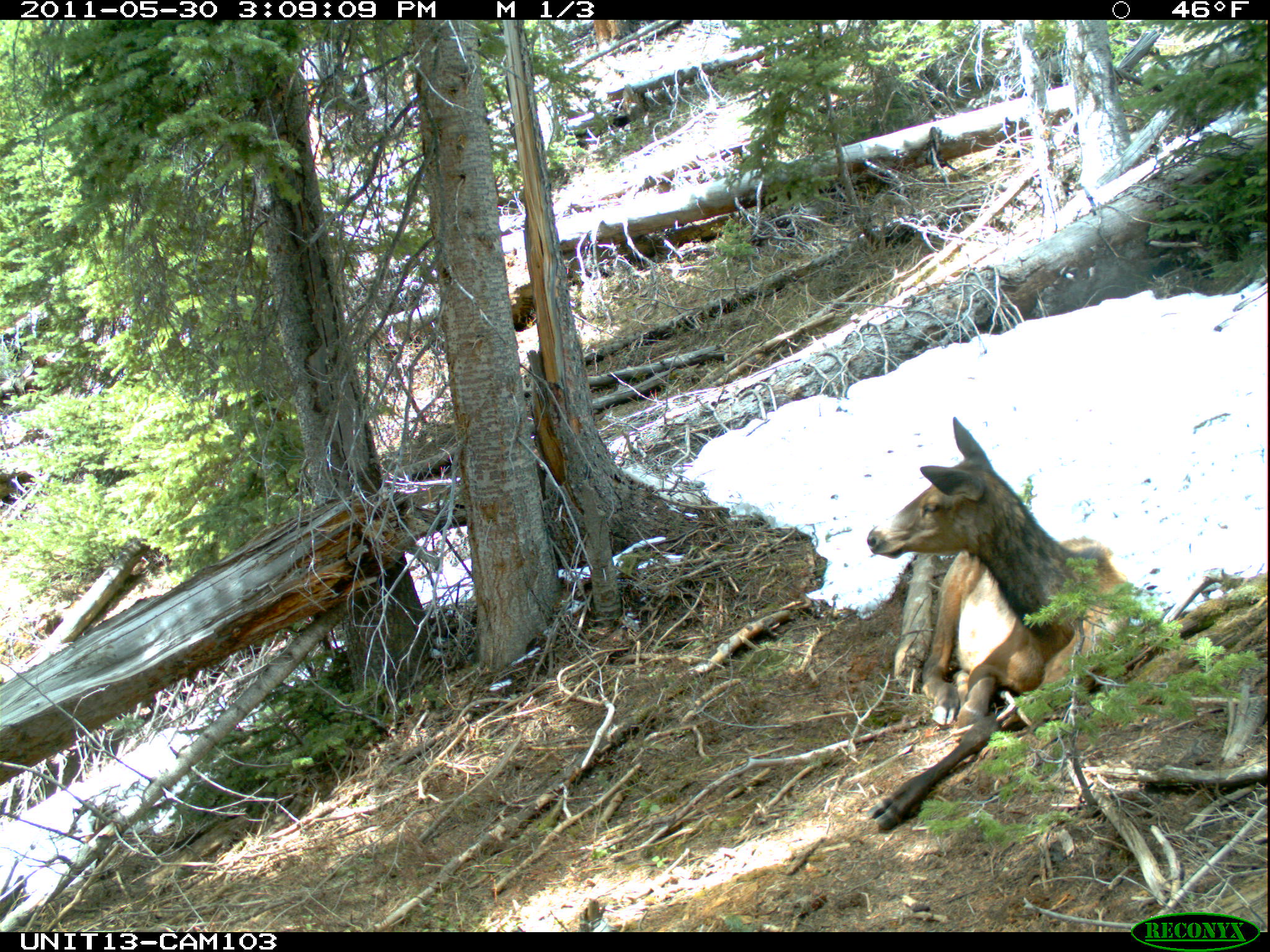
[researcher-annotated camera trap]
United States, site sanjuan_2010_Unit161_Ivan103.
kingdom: Animalia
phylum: Chordata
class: Mammalia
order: Artiodactyla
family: Cervidae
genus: Cervus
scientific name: Cervus elaphus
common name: red deer